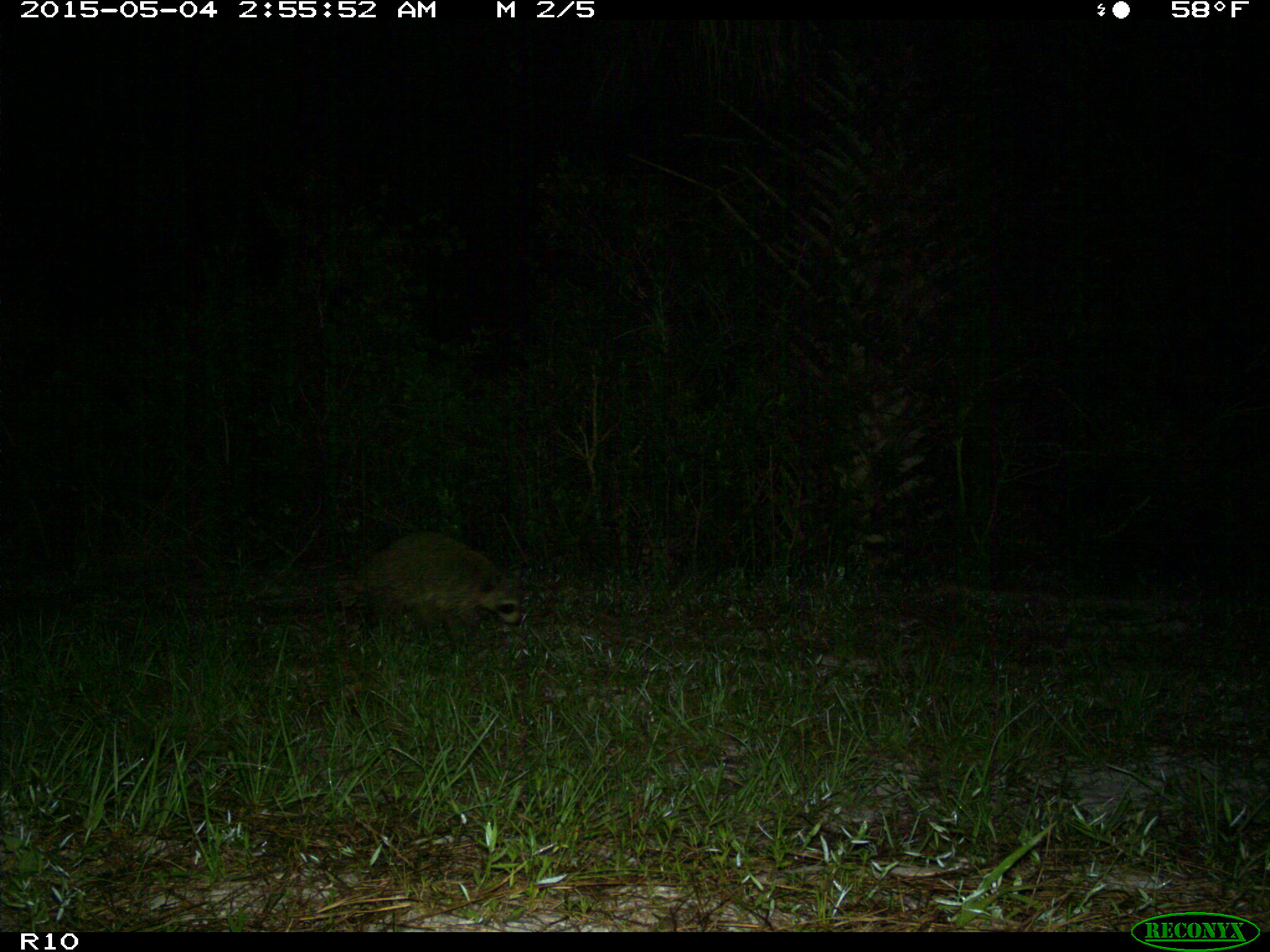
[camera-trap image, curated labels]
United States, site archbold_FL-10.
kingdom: Animalia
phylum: Chordata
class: Mammalia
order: Carnivora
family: Procyonidae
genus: Procyon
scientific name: Procyon lotor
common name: common raccoon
Procyon lotor (common raccoon).